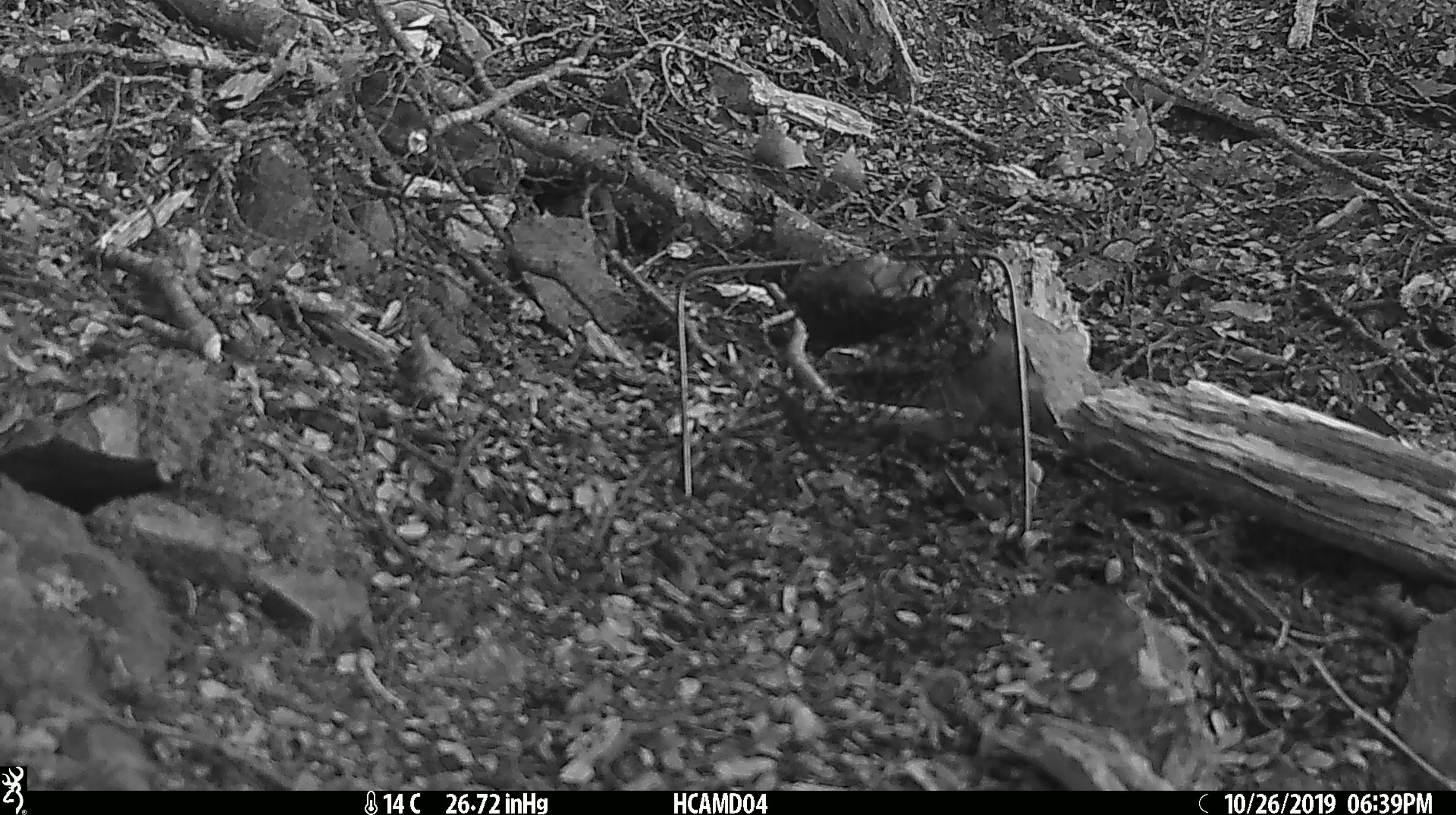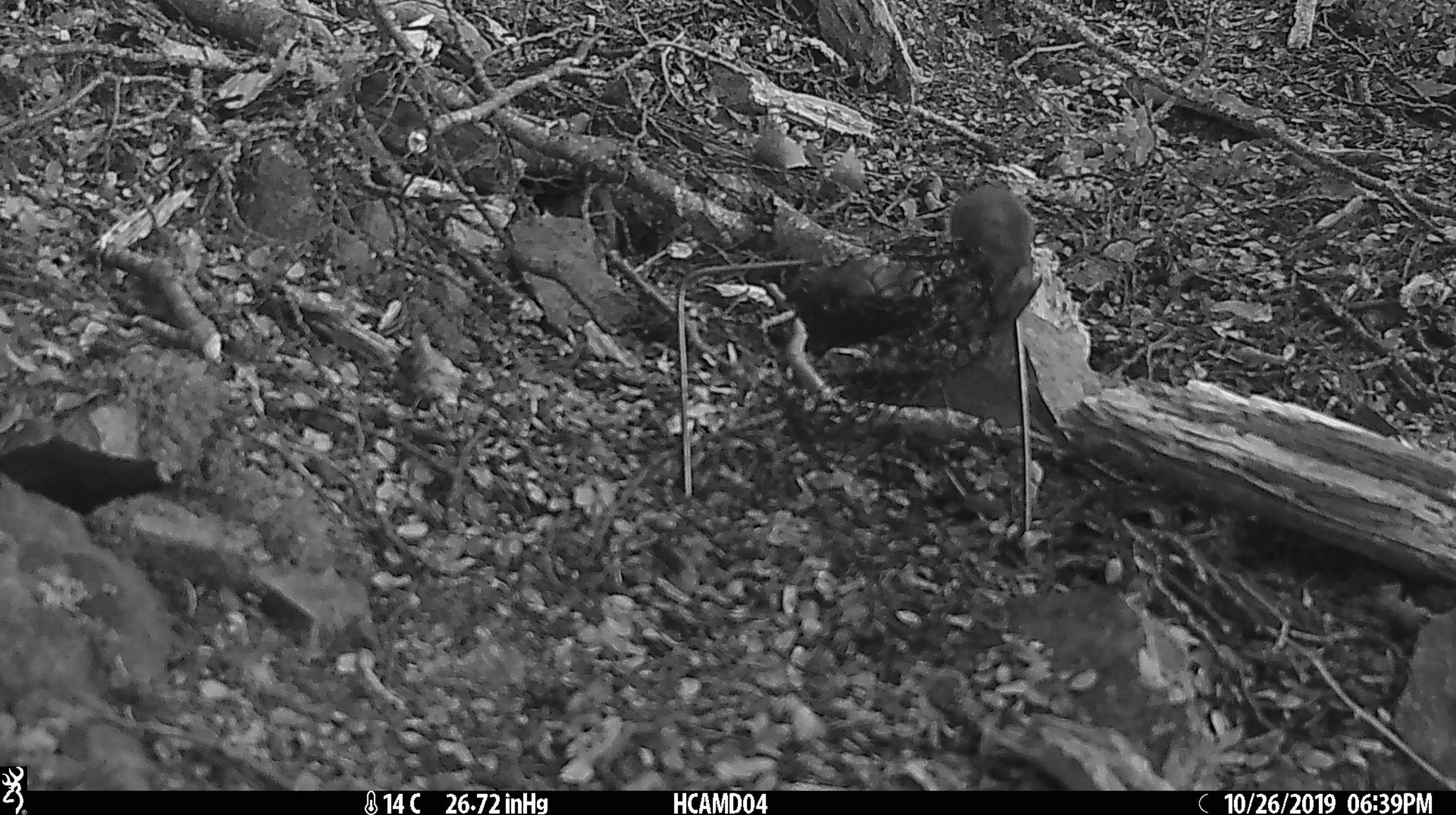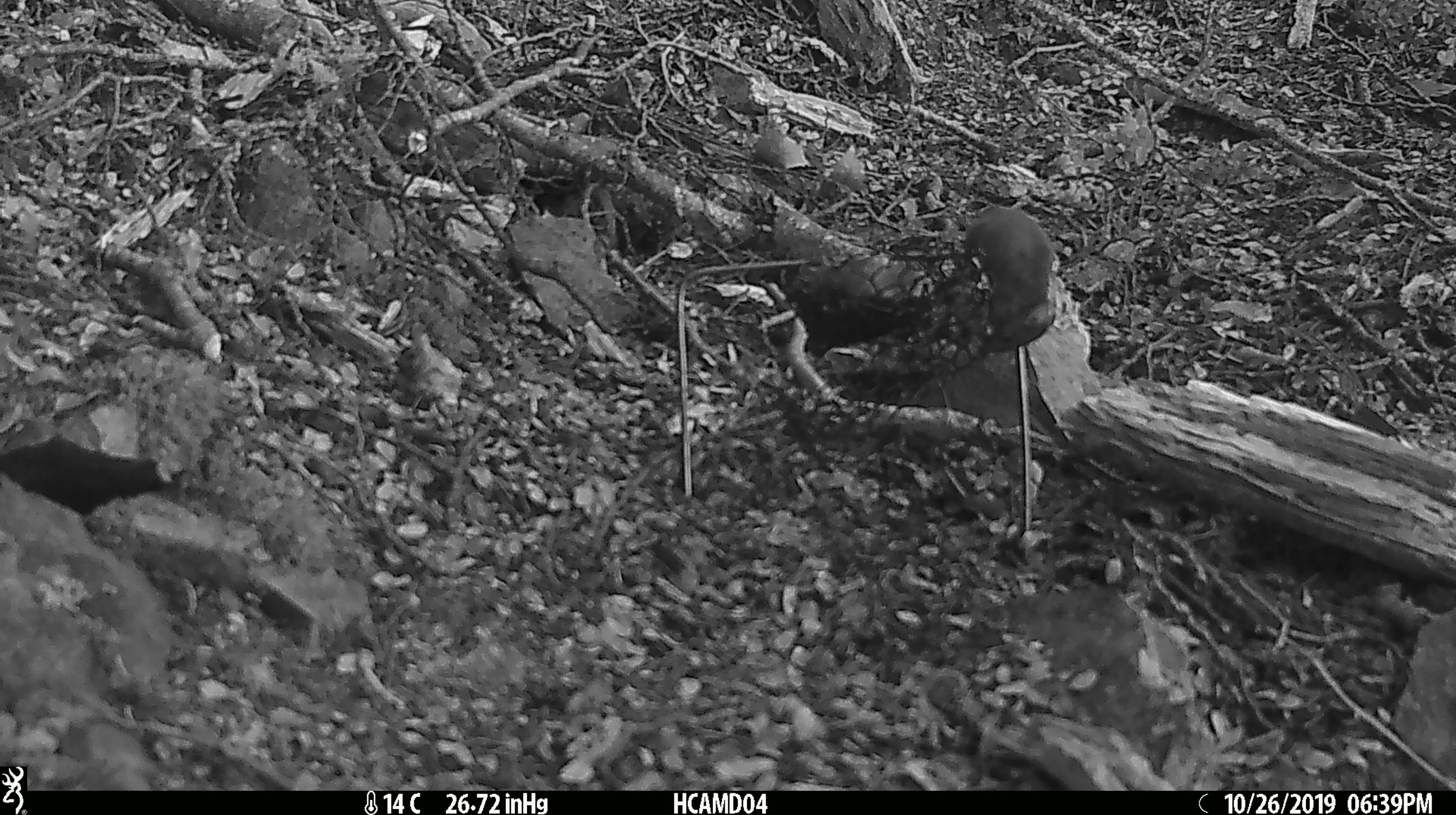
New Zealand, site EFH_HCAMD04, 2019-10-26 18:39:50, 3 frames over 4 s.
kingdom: Animalia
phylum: Chordata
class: Mammalia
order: Rodentia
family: Muridae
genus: Mus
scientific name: Mus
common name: mouse